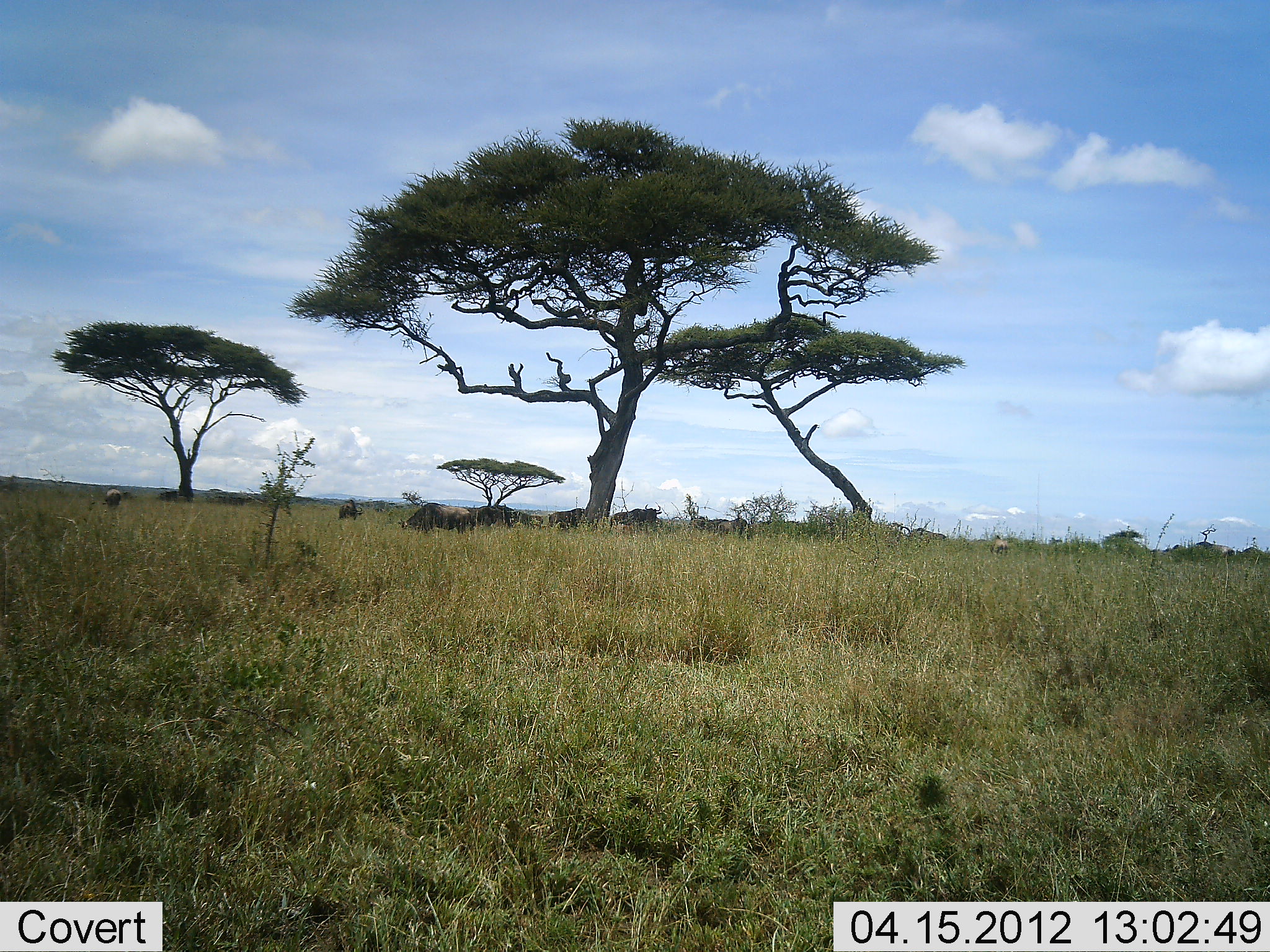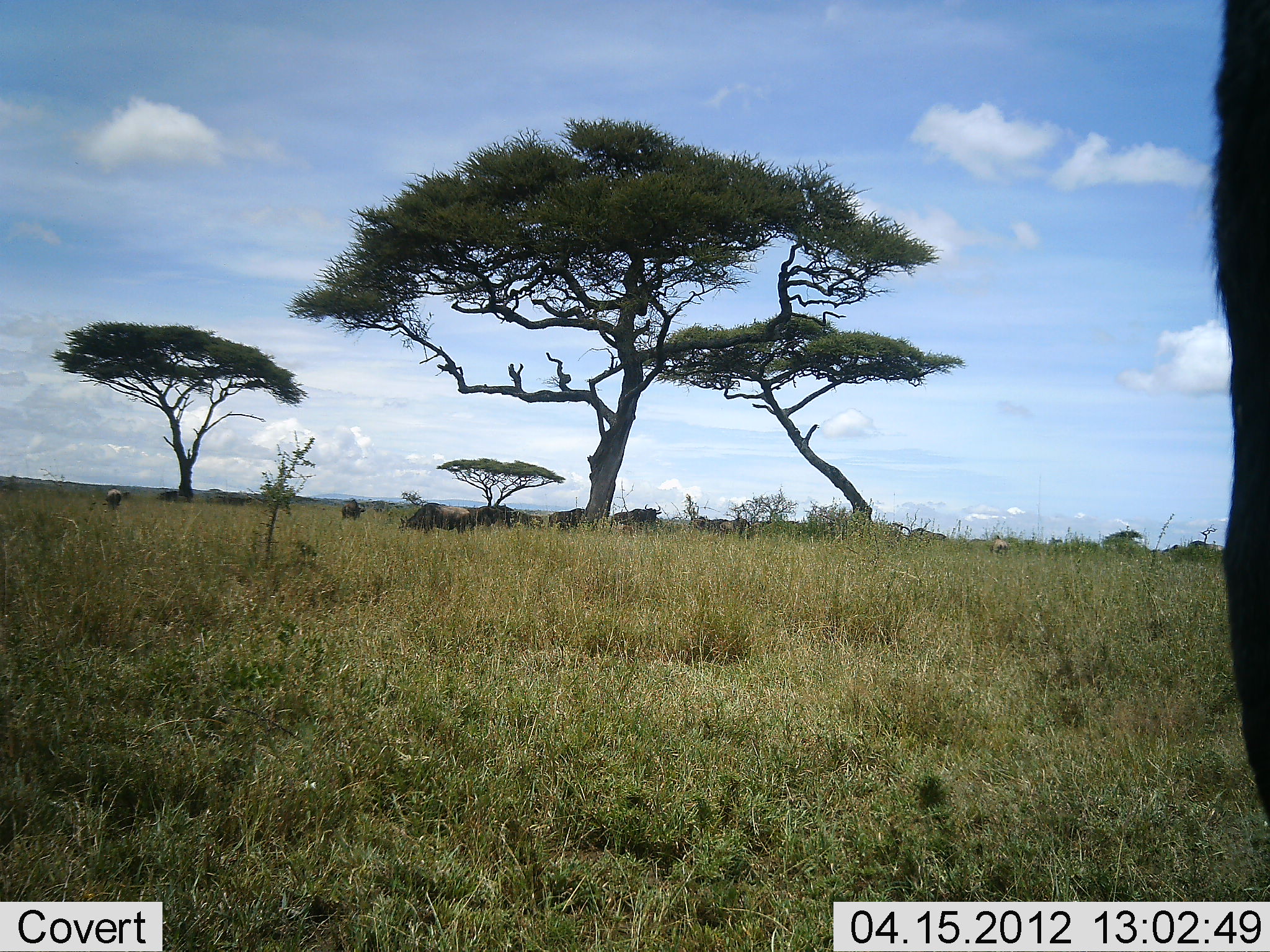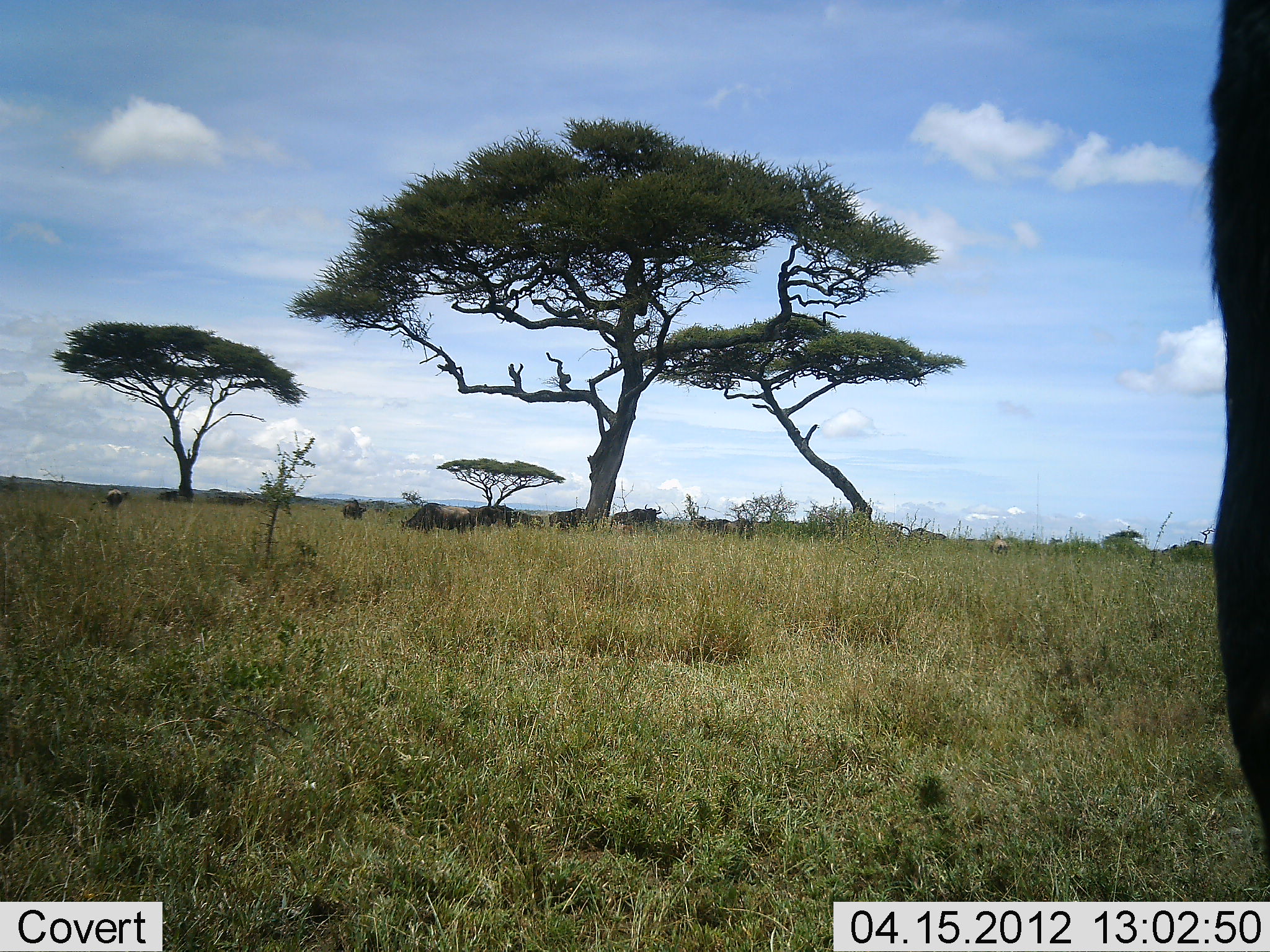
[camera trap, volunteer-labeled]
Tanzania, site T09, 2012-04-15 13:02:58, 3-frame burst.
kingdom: Animalia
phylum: Chordata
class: Mammalia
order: Artiodactyla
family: Bovidae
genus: Connochaetes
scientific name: Connochaetes taurinus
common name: blue wildebeest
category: wildebeest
Wildebeest (blue wildebeest) (Connochaetes taurinus), count 10. Behavior (volunteer vote fractions): standing 80%, resting 27%, moving 7%, interacting 0%. Young present (vote fraction): 0%. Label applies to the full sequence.